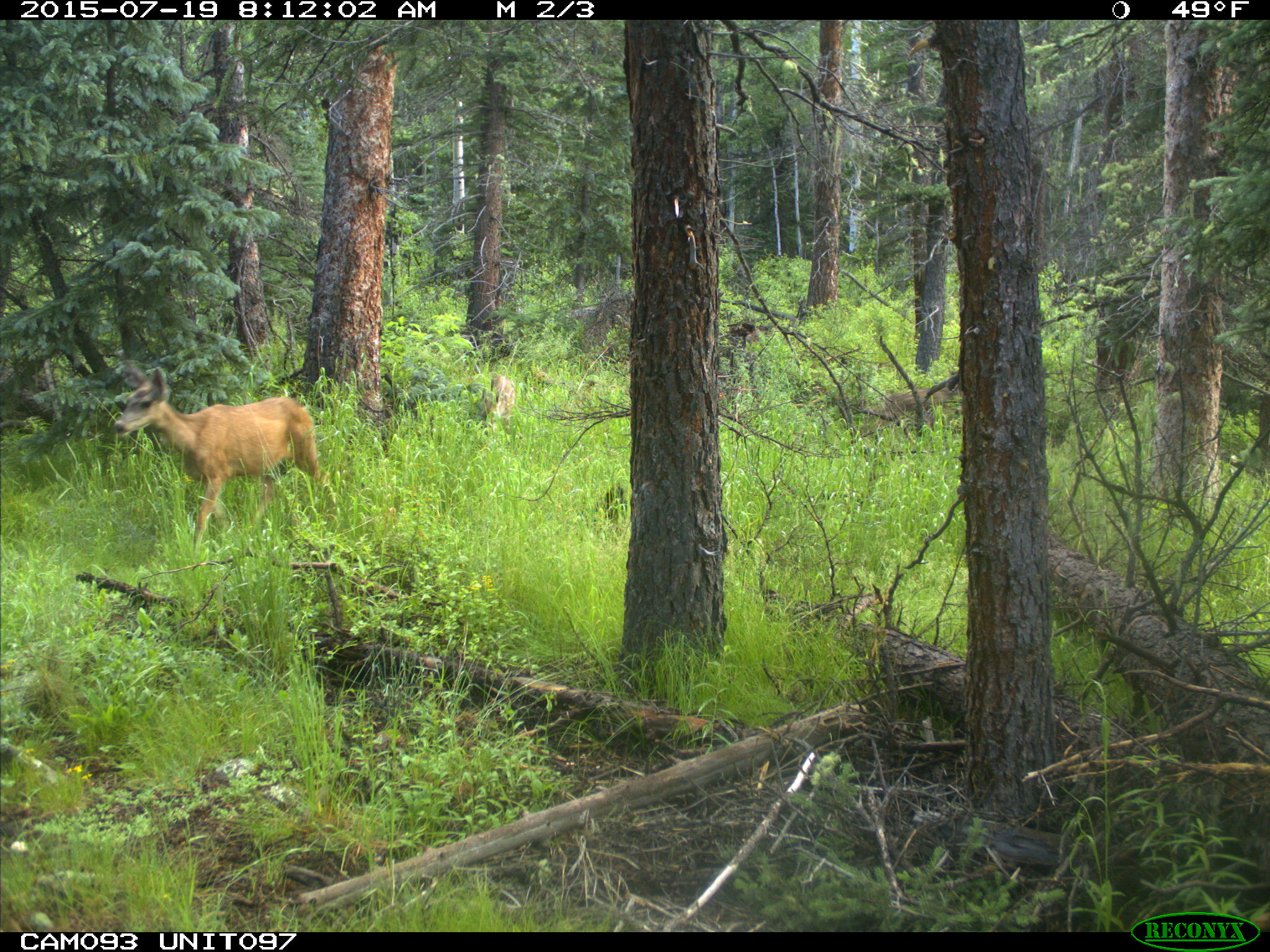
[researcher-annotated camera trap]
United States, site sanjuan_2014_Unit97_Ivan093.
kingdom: Animalia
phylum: Chordata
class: Mammalia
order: Artiodactyla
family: Cervidae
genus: Odocoileus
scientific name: Odocoileus hemionus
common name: mule deer